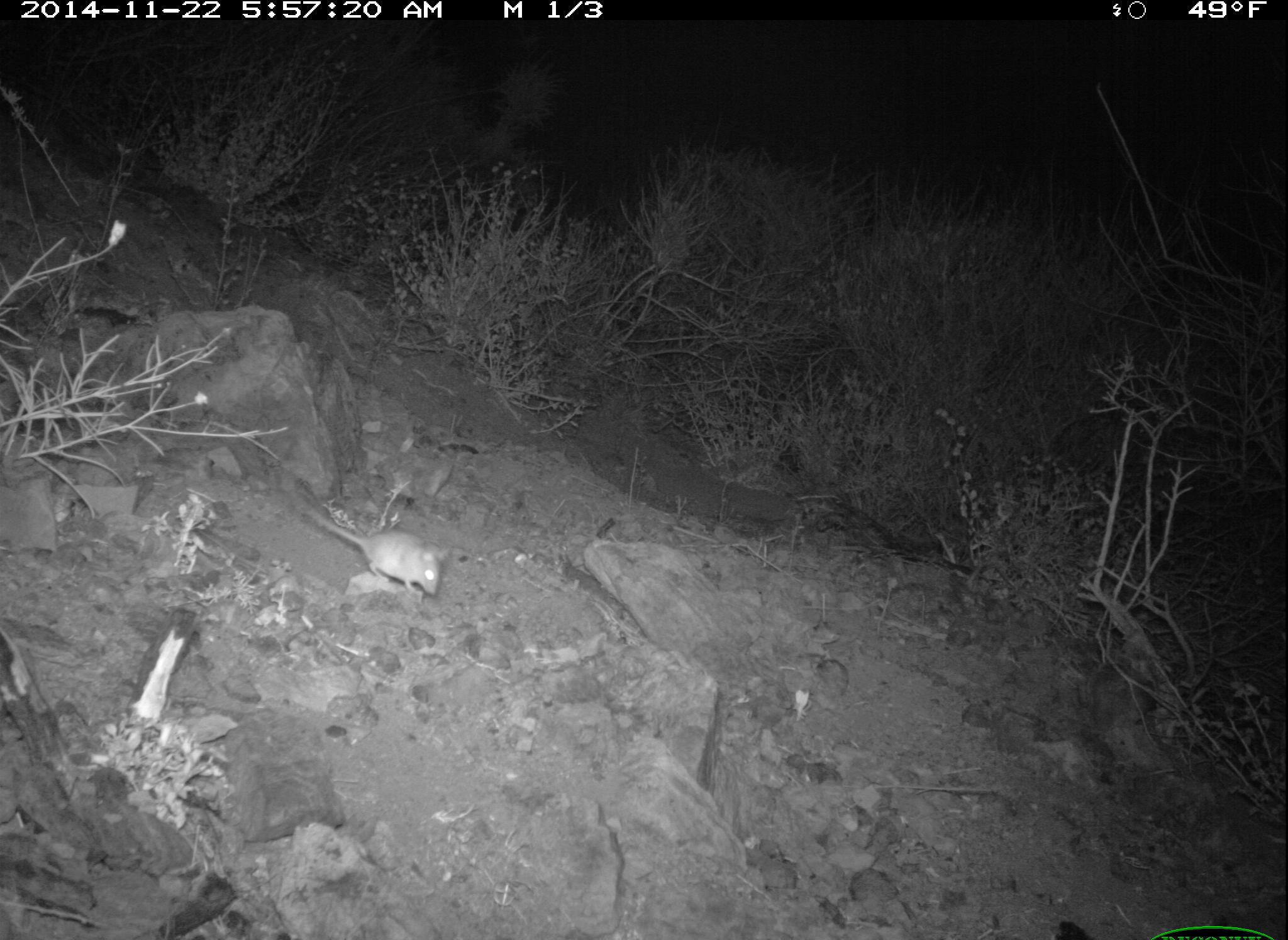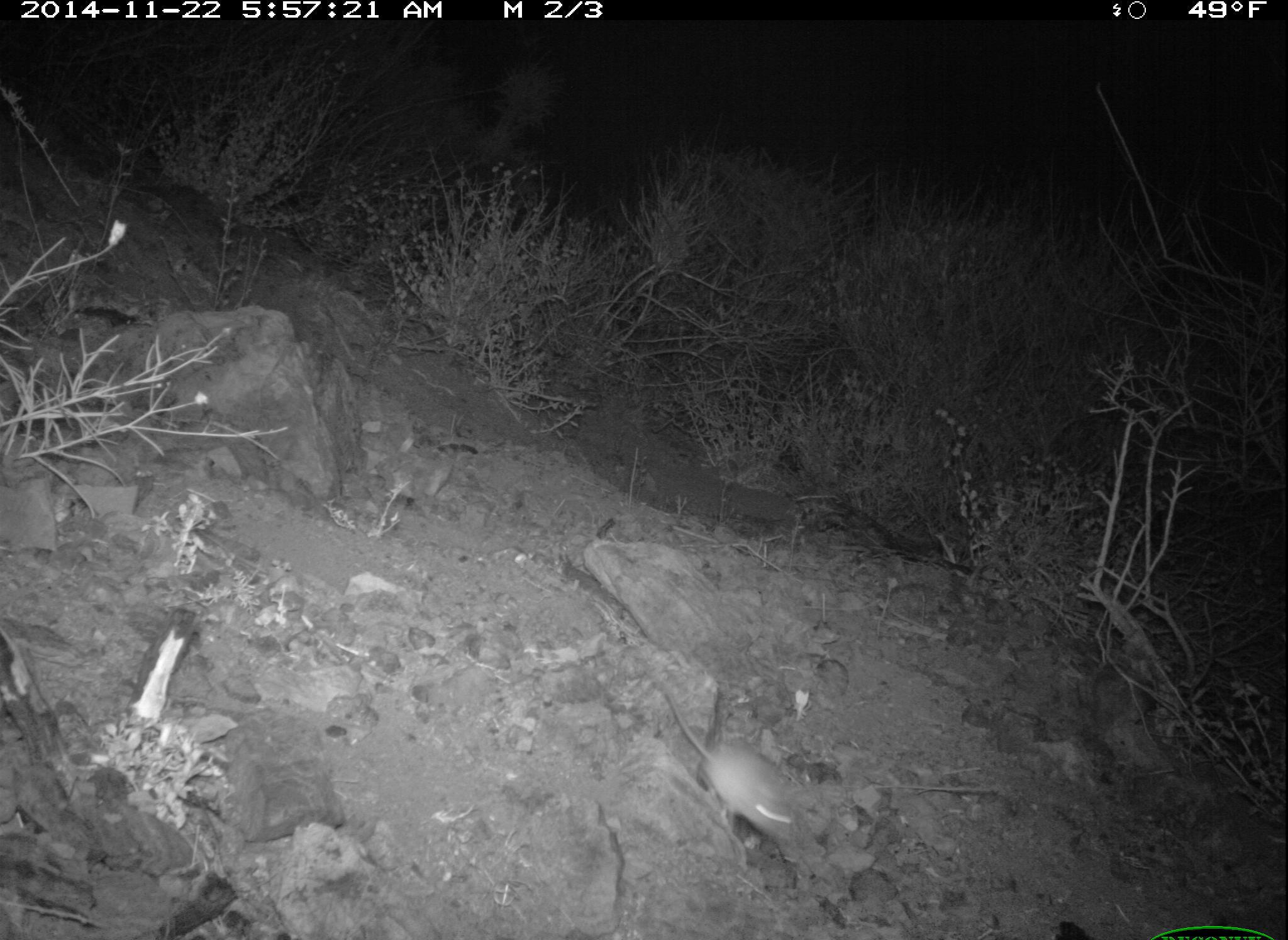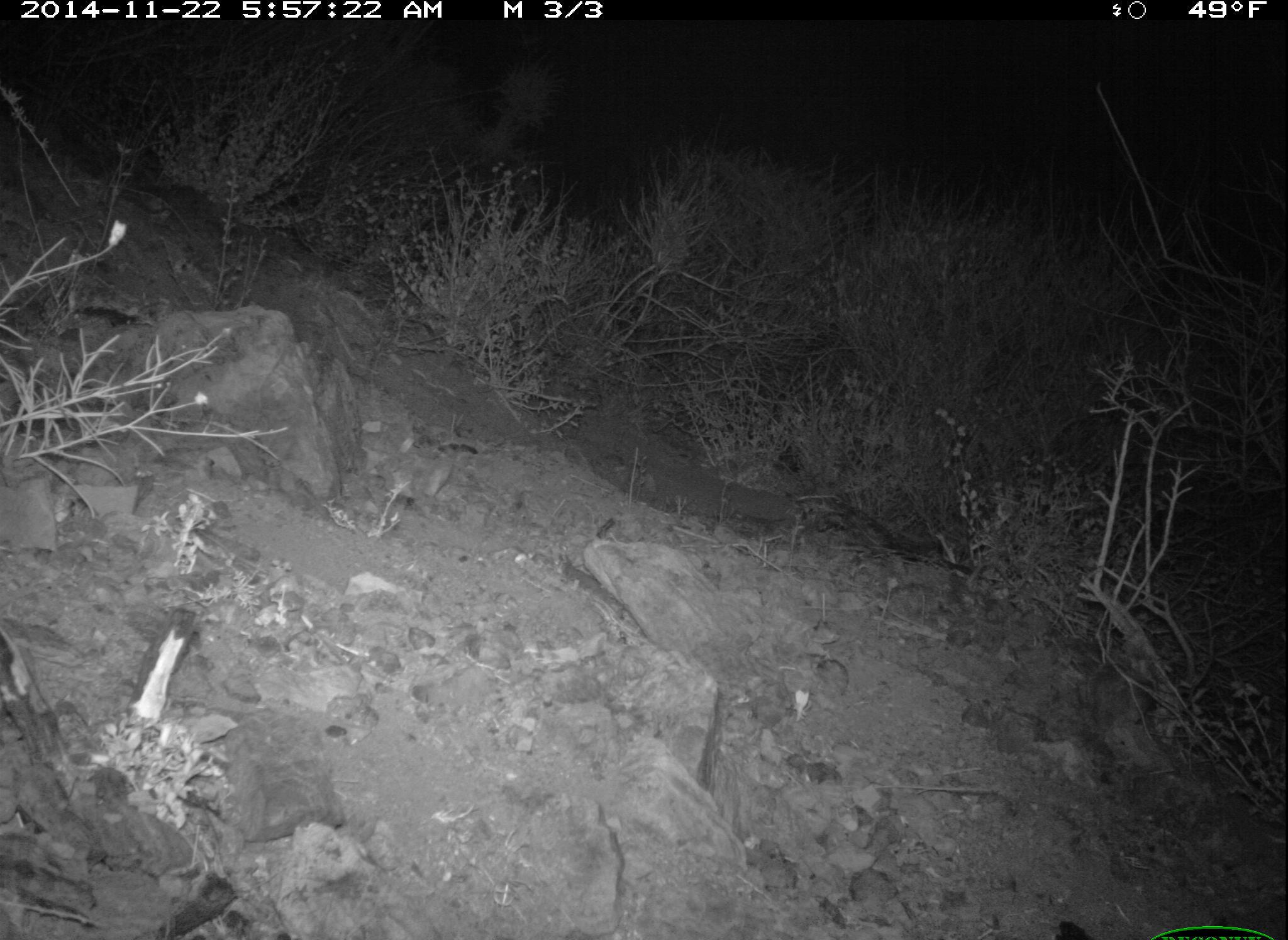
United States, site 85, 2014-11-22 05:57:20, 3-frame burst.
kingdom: Animalia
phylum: Chordata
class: Mammalia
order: Rodentia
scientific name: Rodentia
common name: rodent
Rodent (Rodentia).